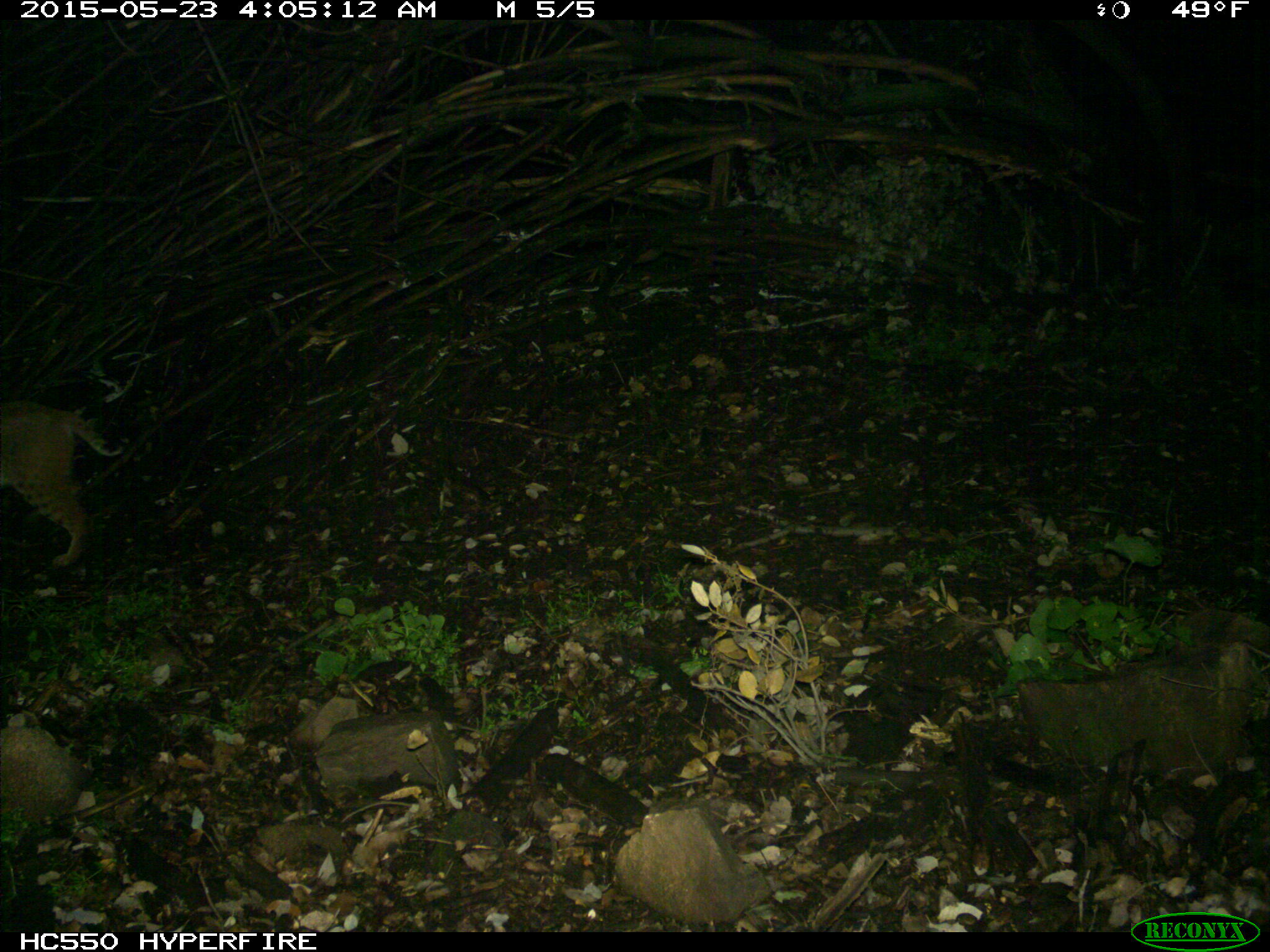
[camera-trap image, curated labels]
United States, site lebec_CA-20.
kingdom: Animalia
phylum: Chordata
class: Mammalia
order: Carnivora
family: Felidae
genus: Lynx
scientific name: Lynx rufus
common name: bobcat